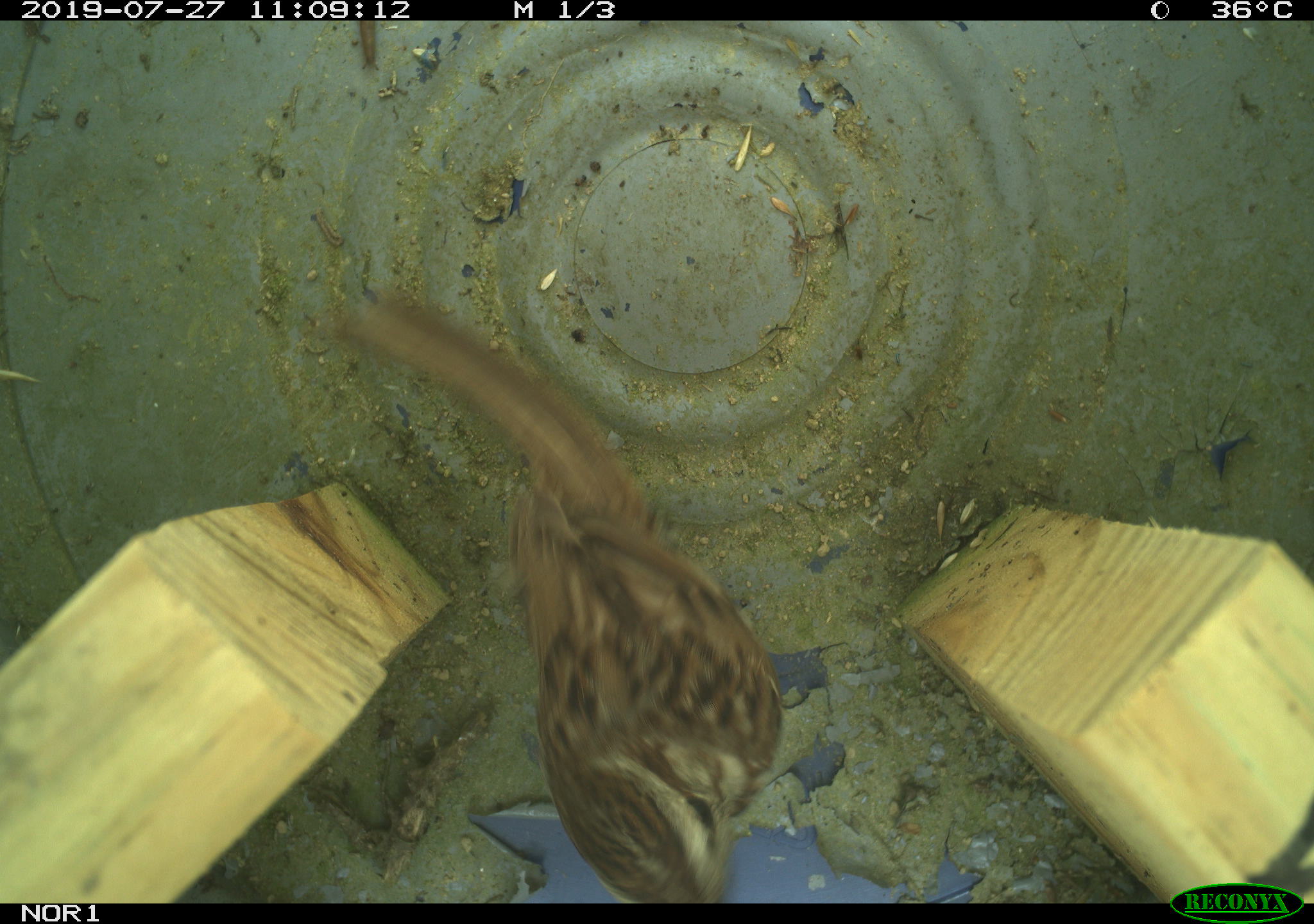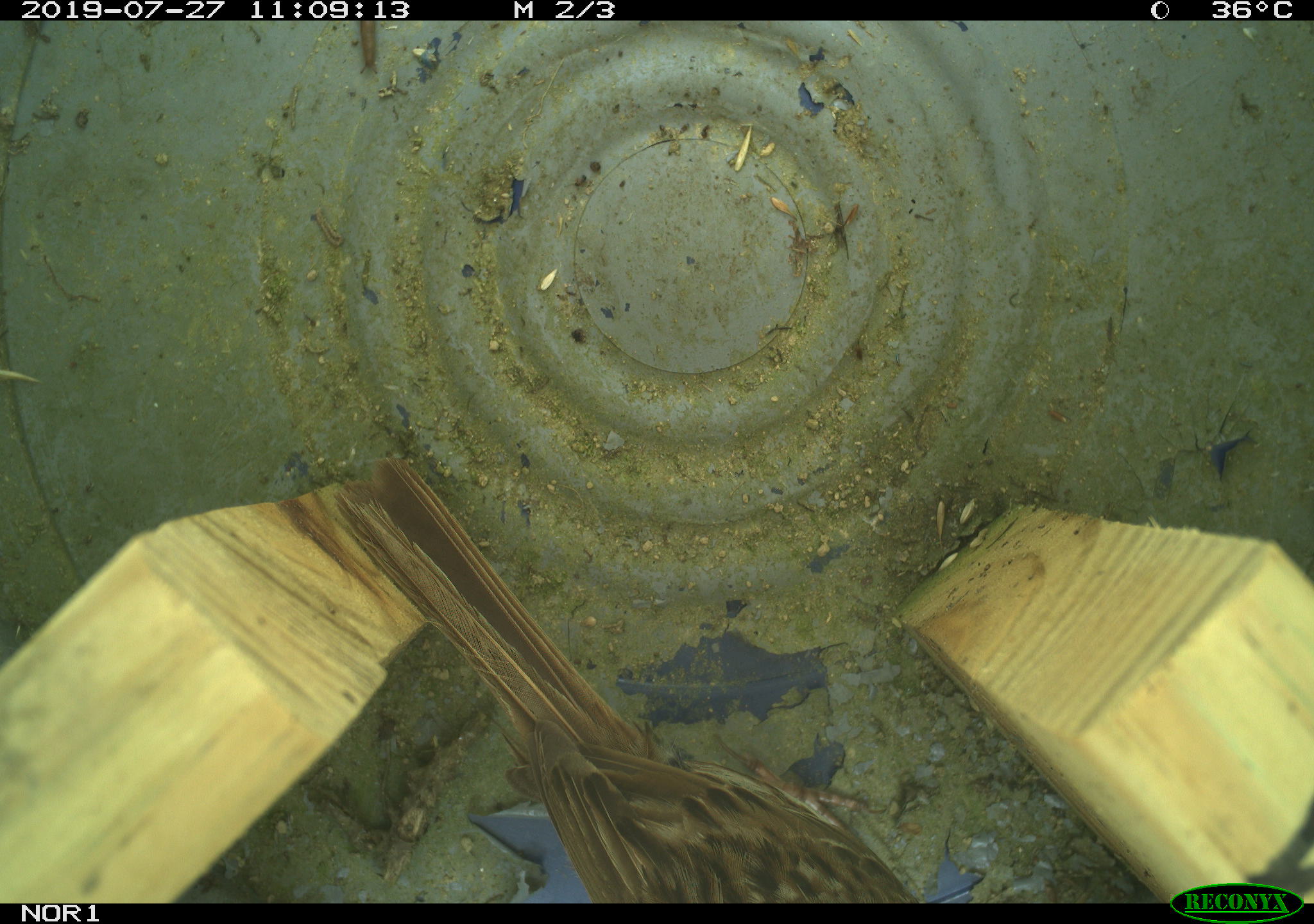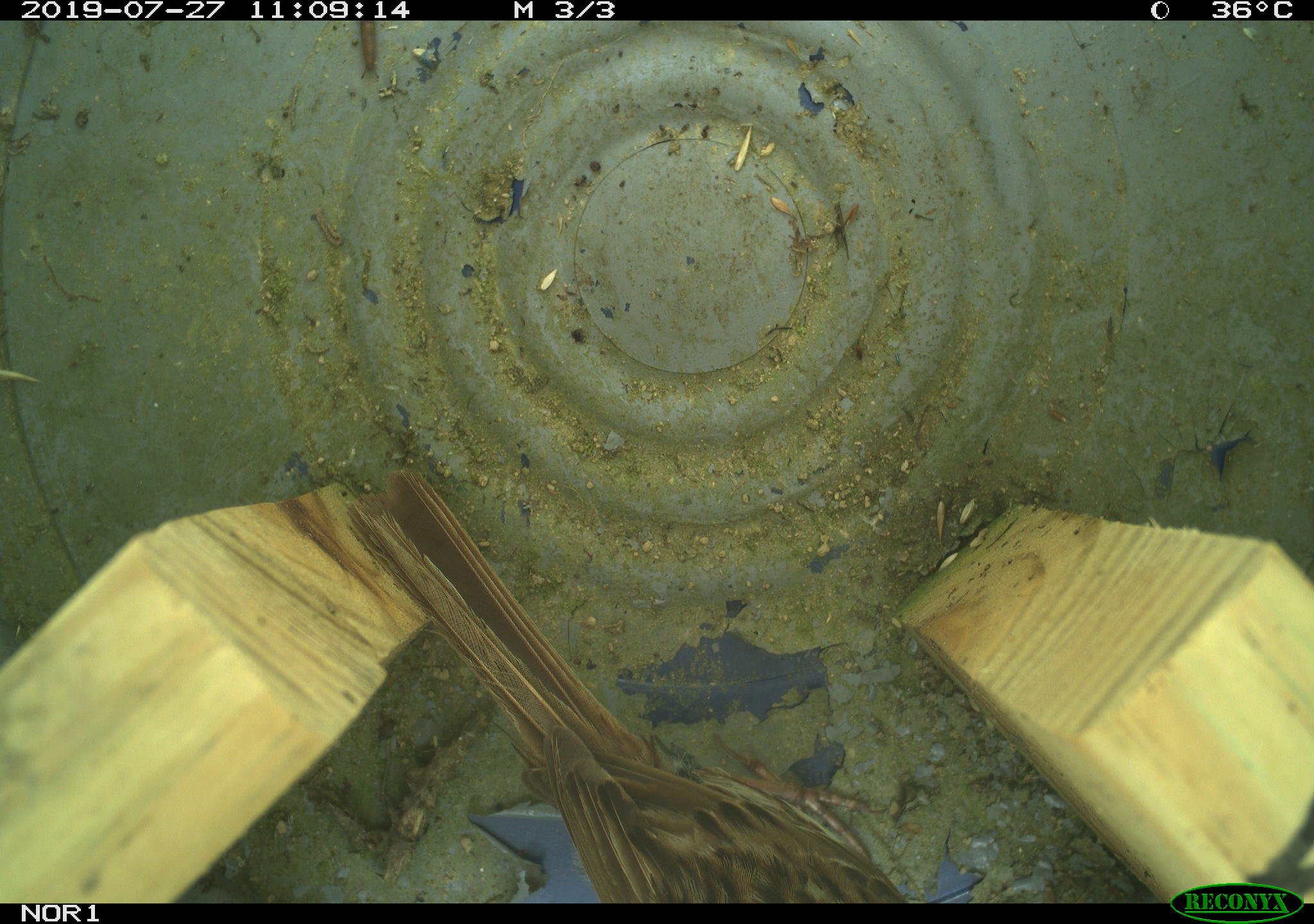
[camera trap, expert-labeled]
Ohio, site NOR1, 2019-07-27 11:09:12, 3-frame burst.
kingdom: Animalia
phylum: Chordata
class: Aves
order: Passeriformes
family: Passerellidae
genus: Melospiza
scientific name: Melospiza melodia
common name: song sparrow